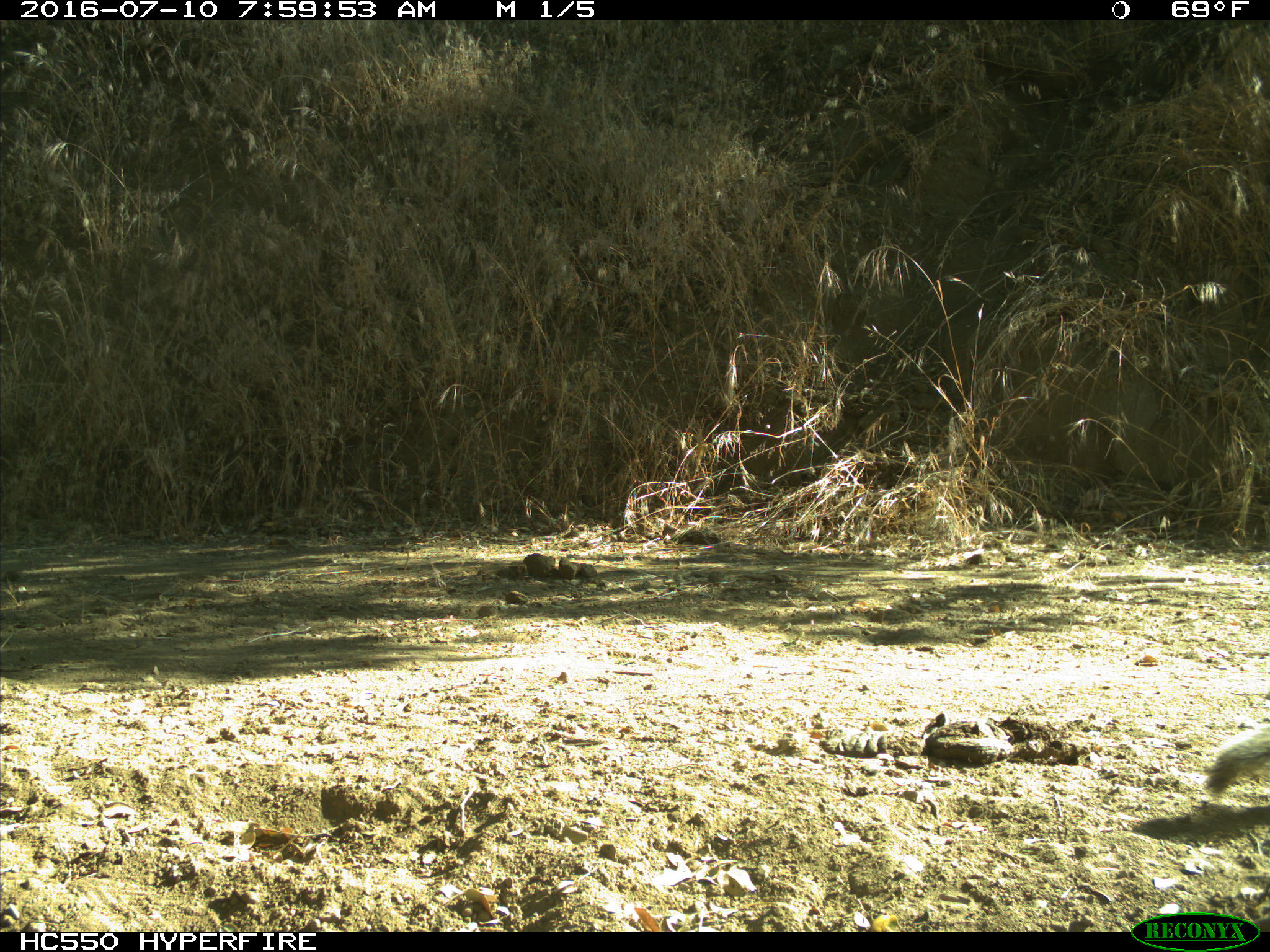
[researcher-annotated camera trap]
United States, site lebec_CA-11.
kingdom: Animalia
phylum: Chordata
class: Mammalia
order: Rodentia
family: Sciuridae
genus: Otospermophilus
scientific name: Otospermophilus beecheyi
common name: california ground squirrel